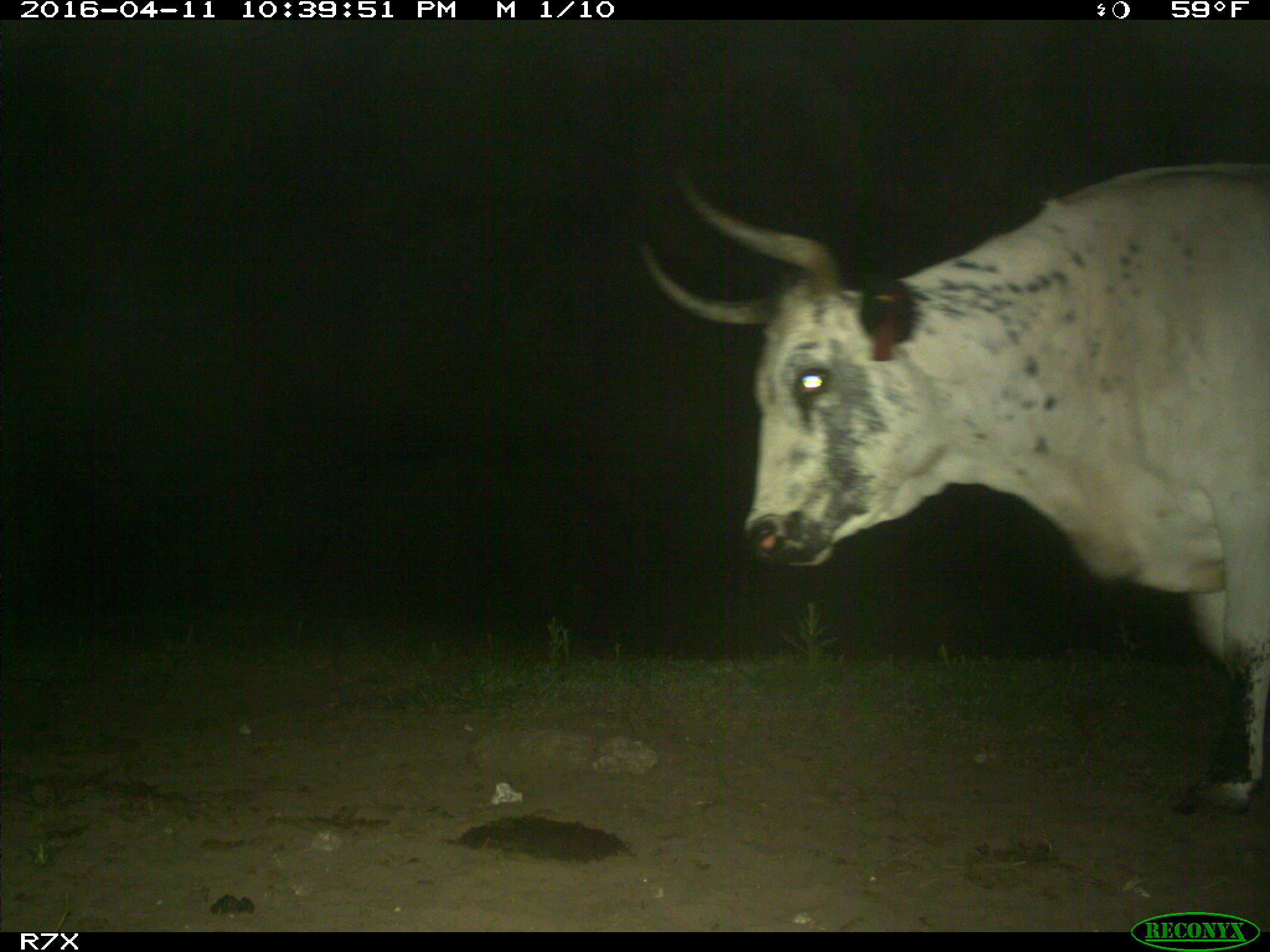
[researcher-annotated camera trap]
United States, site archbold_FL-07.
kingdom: Animalia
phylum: Chordata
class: Mammalia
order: Artiodactyla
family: Bovidae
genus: Bos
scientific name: Bos taurus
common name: domestic cow